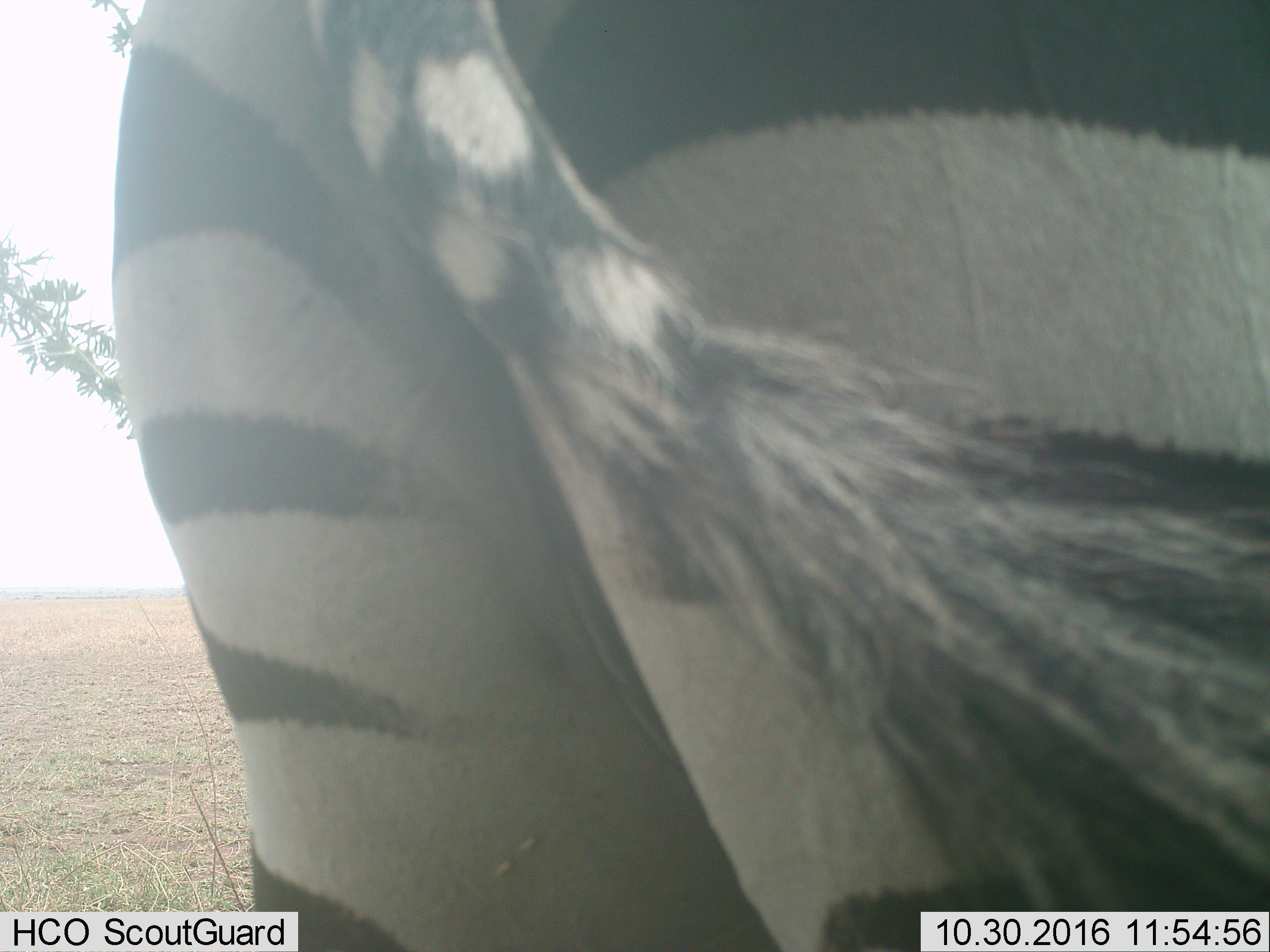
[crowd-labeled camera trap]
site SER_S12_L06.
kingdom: Animalia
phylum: Chordata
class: Mammalia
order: Perissodactyla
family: Equidae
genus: Equus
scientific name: Equus quagga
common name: plains zebra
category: zebraplains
Zebraplains (plains zebra) (Equus quagga), count 1. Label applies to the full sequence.